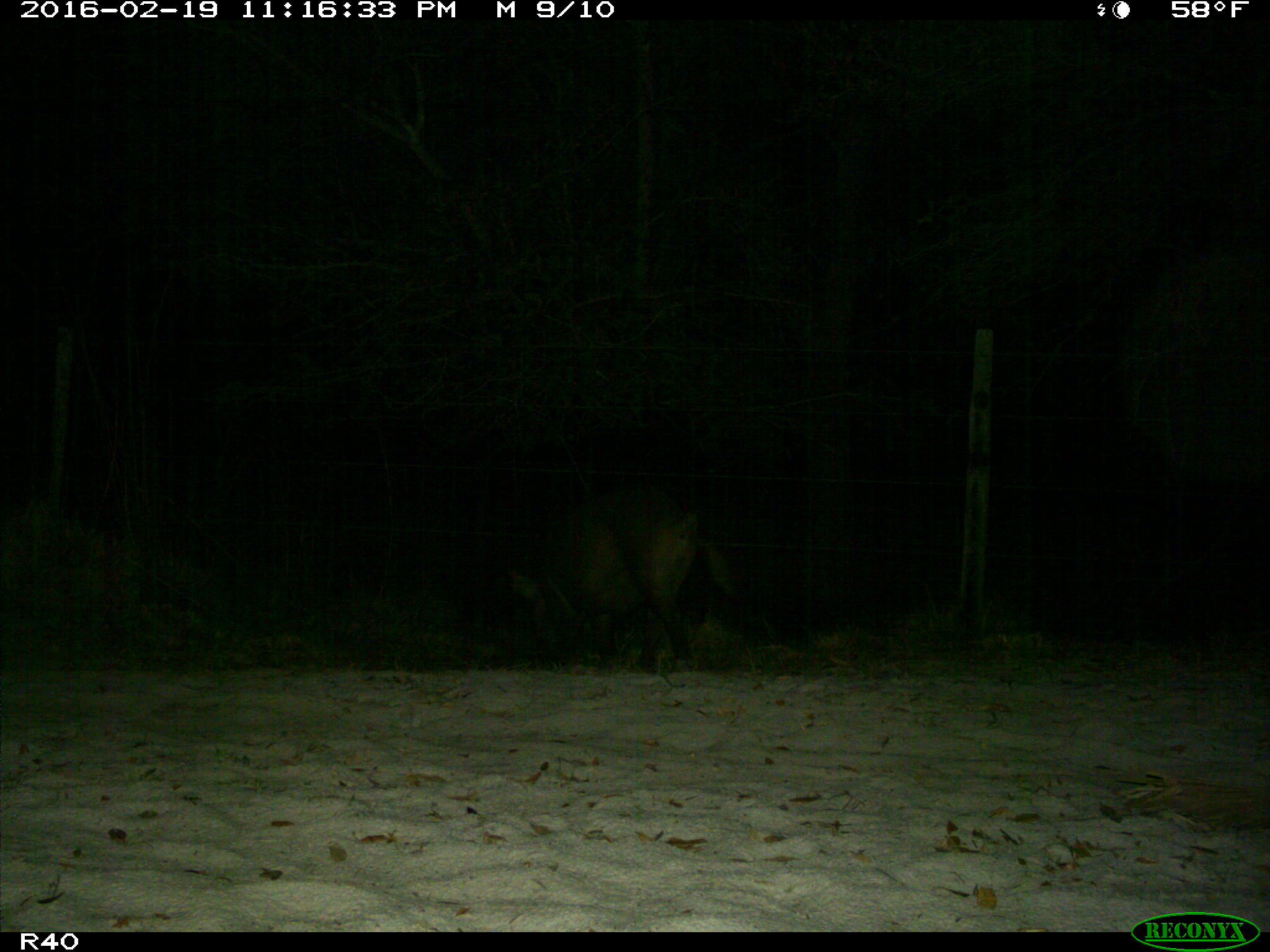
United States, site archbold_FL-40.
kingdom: Animalia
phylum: Chordata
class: Mammalia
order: Artiodactyla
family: Suidae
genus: Sus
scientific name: Sus scrofa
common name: wild boar